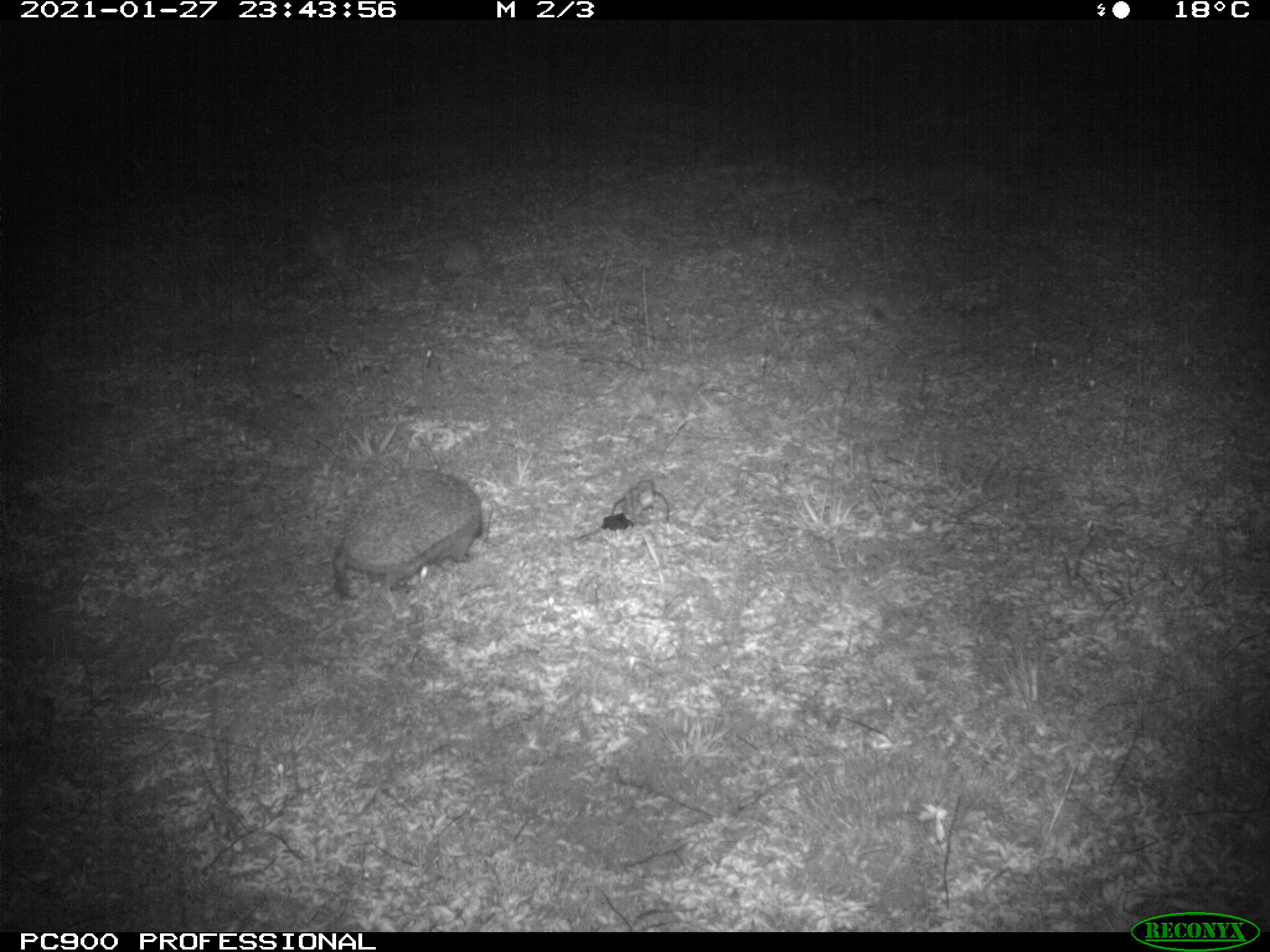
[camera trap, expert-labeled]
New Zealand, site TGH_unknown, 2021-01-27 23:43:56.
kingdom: Animalia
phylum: Chordata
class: Mammalia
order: Eulipotyphla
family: Erinaceidae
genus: Erinaceus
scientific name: Erinaceus europaeus europaeus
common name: european hedgehog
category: hedgehog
Hedgehog (european hedgehog) (Erinaceus europaeus europaeus).